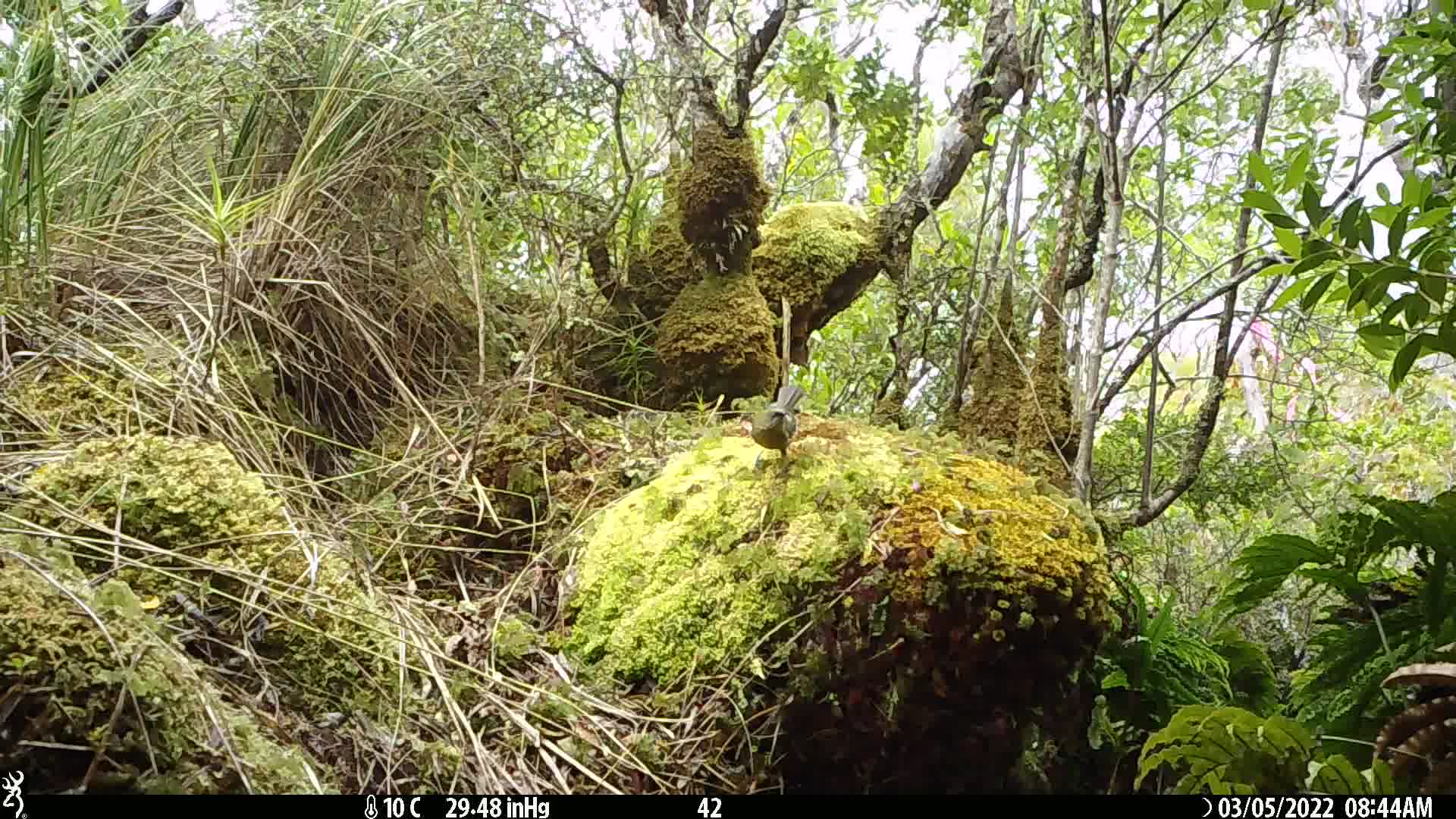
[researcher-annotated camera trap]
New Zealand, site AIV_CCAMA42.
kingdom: Animalia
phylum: Chordata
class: Aves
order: Passeriformes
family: Meliphagidae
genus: Anthornis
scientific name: Anthornis melanura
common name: new zealand bellbird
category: bellbird